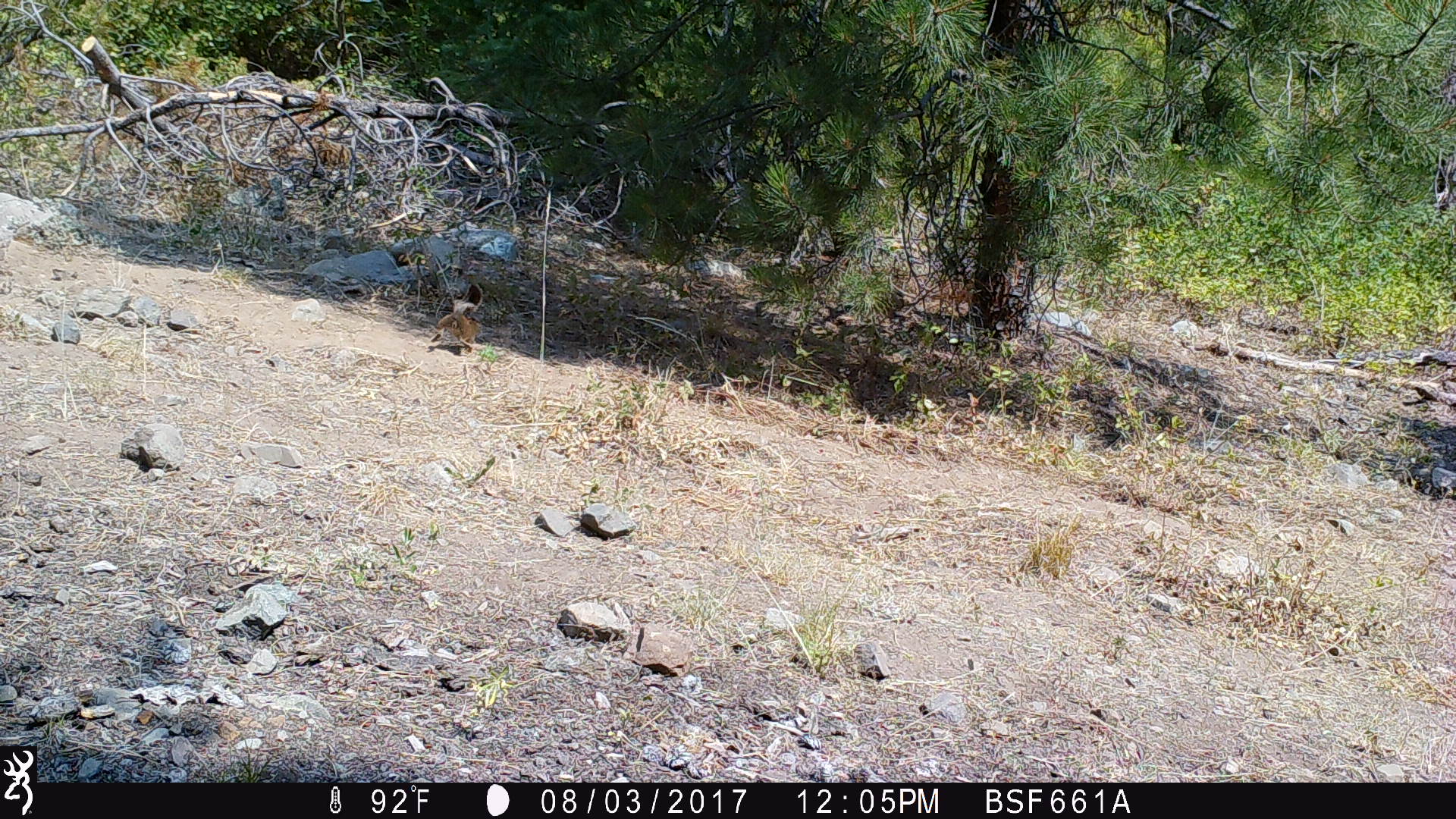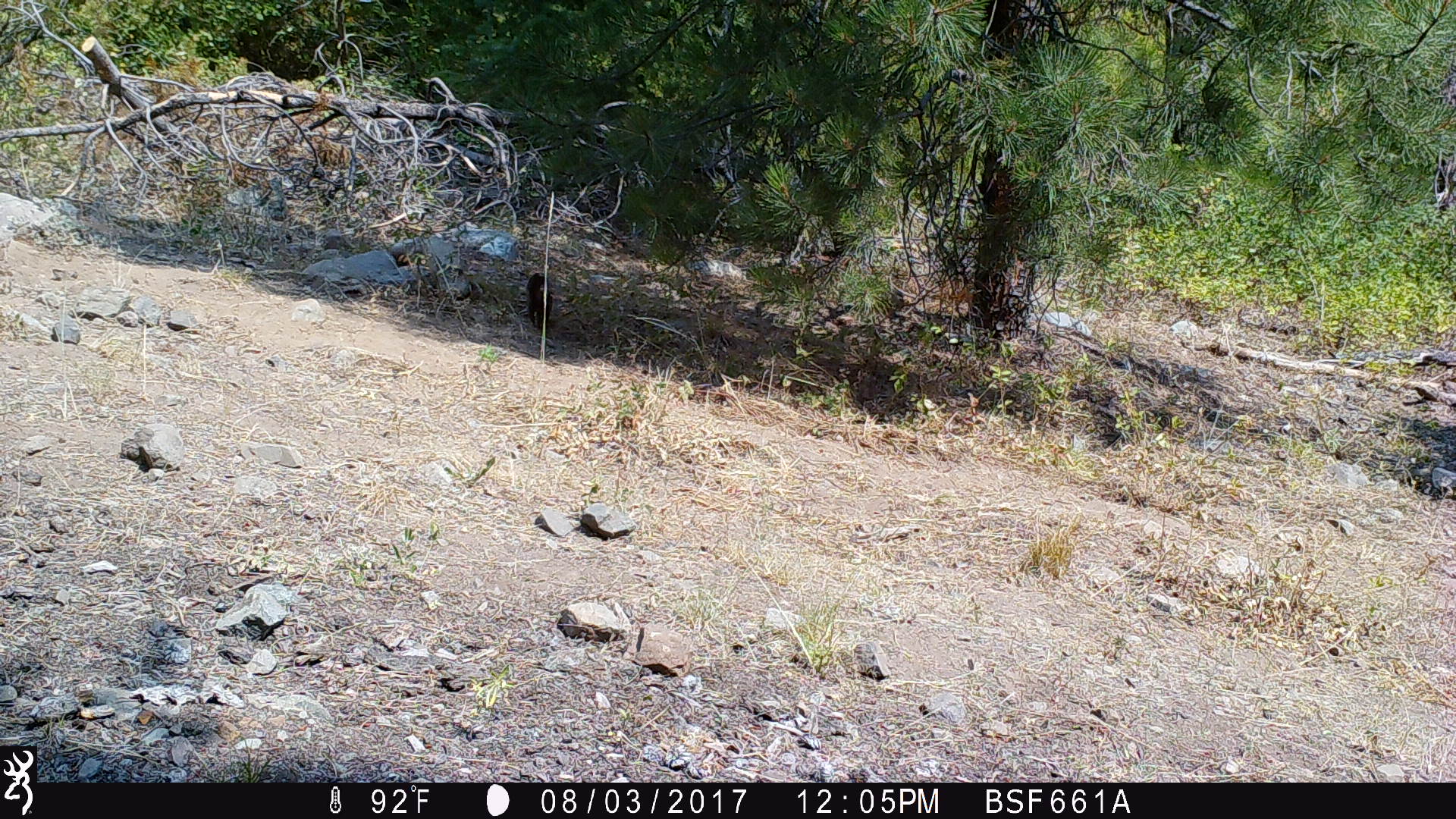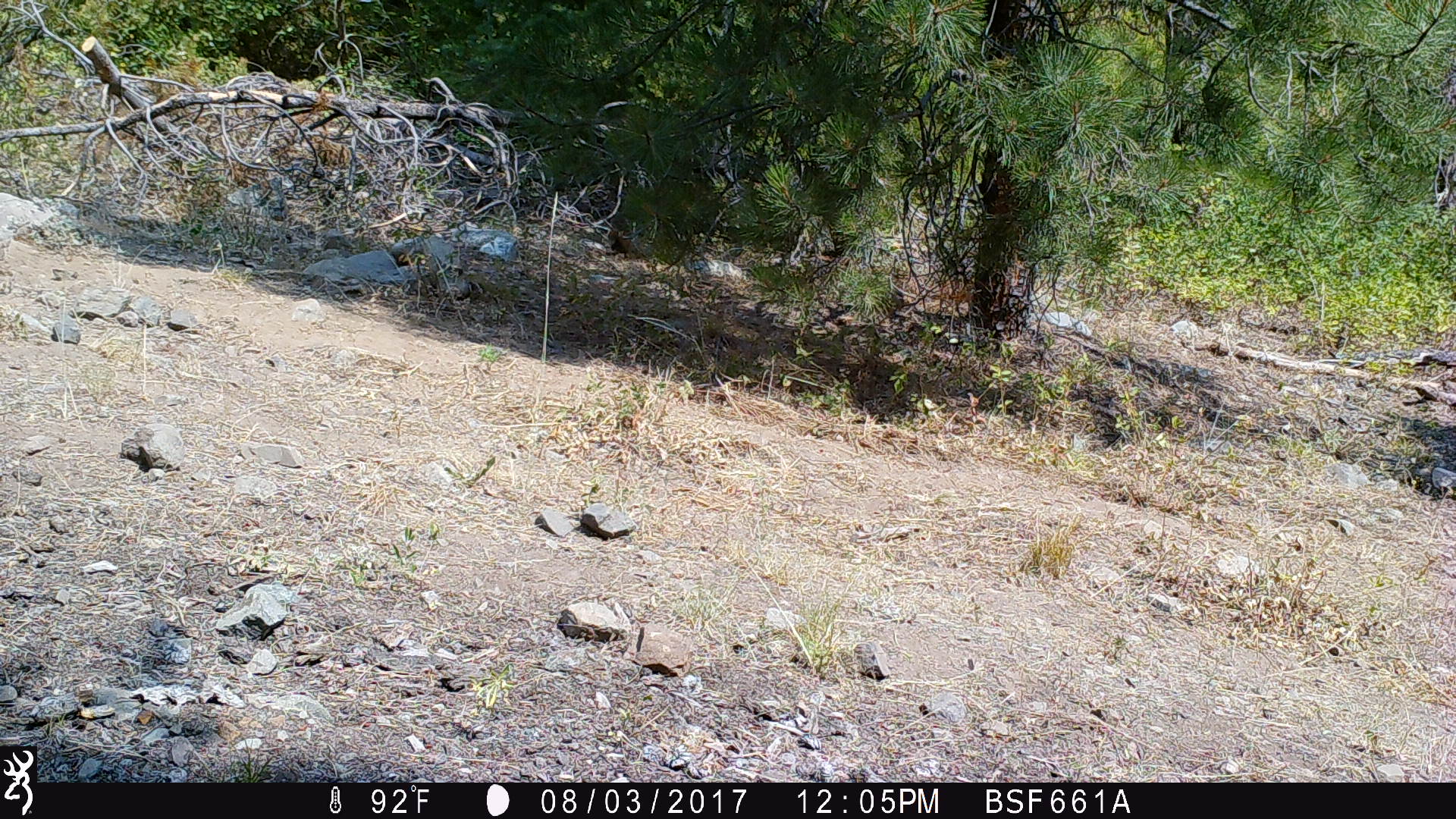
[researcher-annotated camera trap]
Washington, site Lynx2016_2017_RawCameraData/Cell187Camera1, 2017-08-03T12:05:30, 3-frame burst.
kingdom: Animalia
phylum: Chordata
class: Mammalia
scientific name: Mammalia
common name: small mammal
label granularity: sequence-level